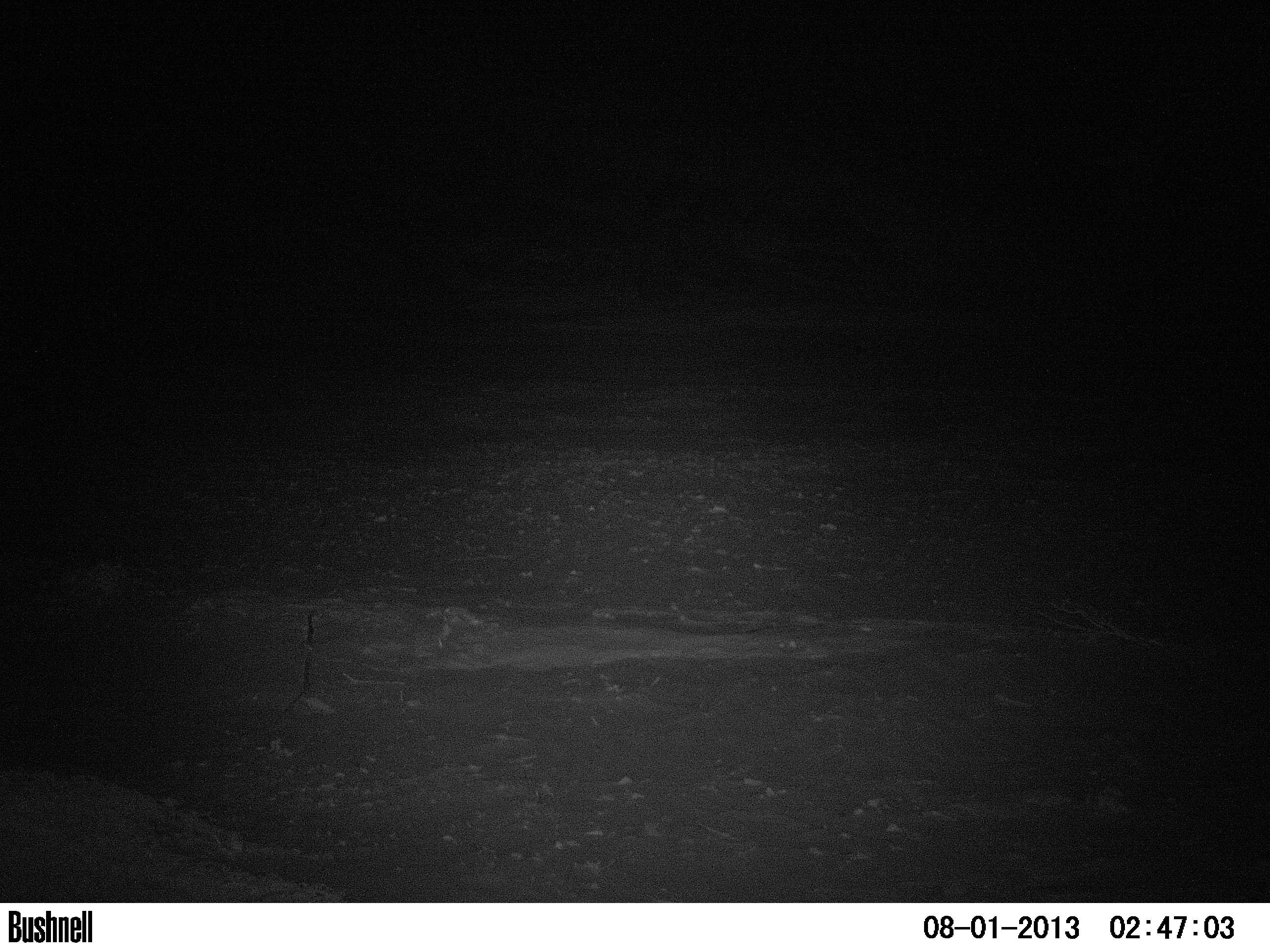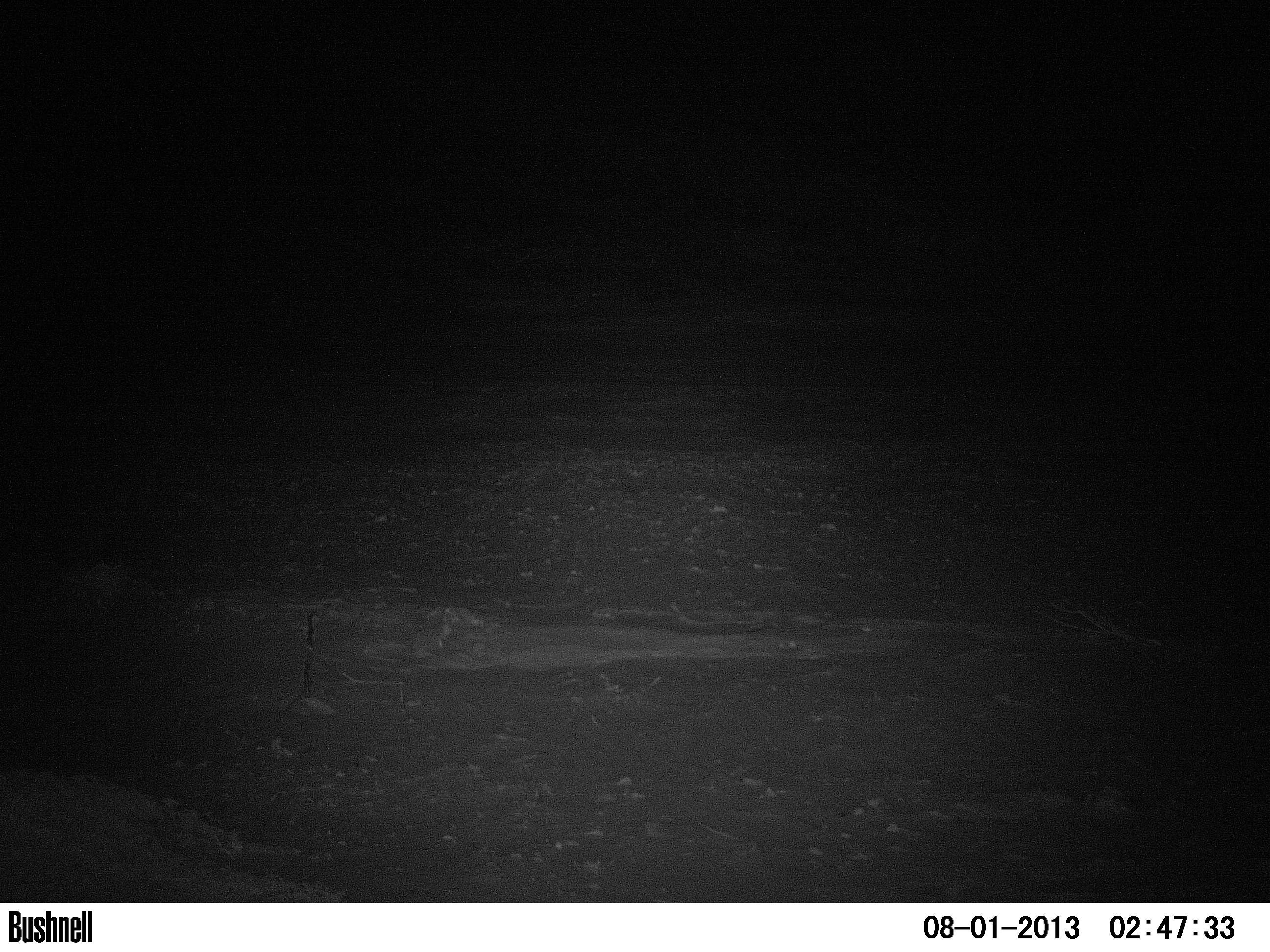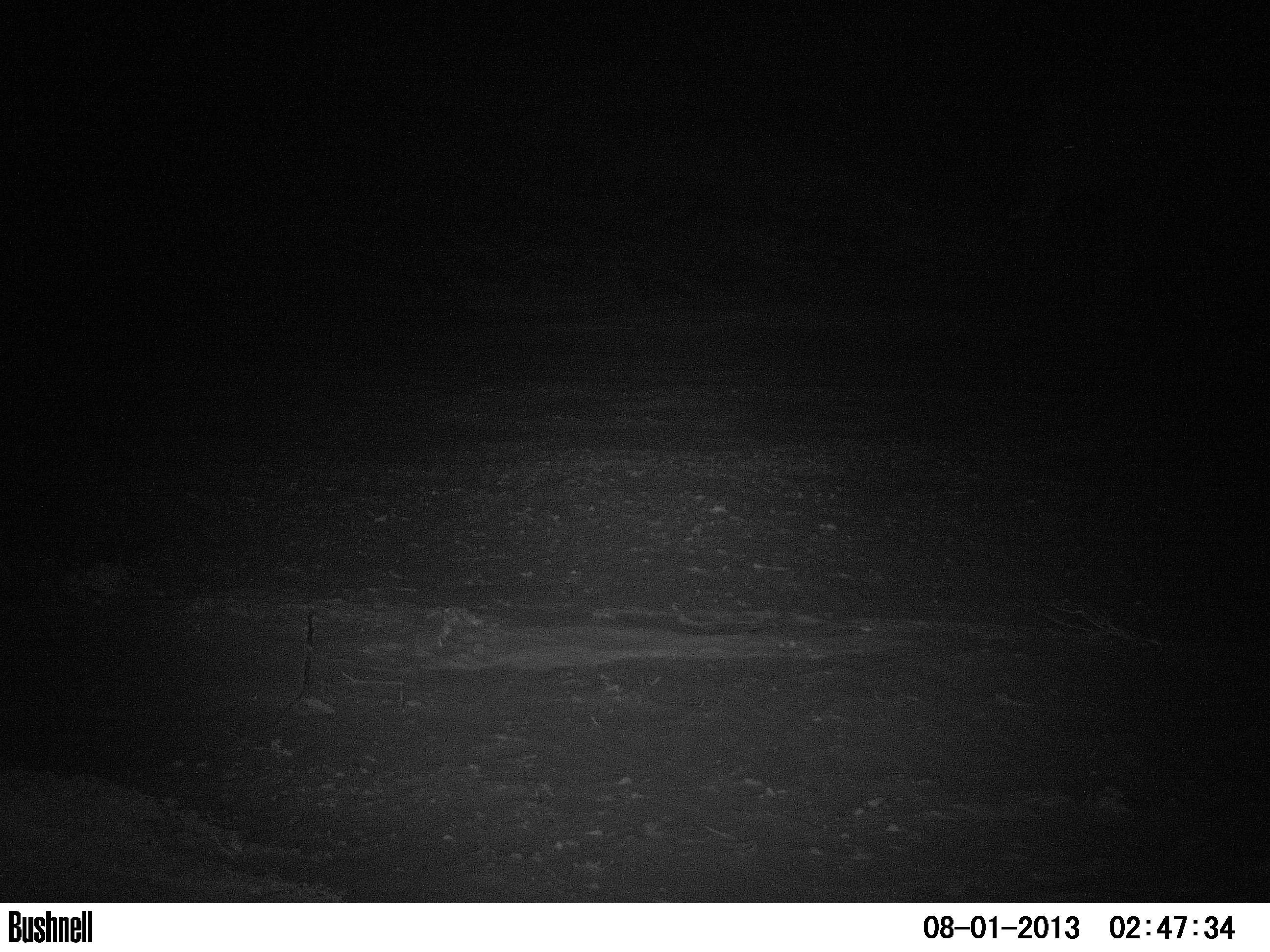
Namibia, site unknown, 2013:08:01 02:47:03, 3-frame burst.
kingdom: Animalia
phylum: Chordata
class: Mammalia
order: Proboscidea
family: Elephantidae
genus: Loxodonta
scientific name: Loxodonta africana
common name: african elephant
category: loxodanta africana